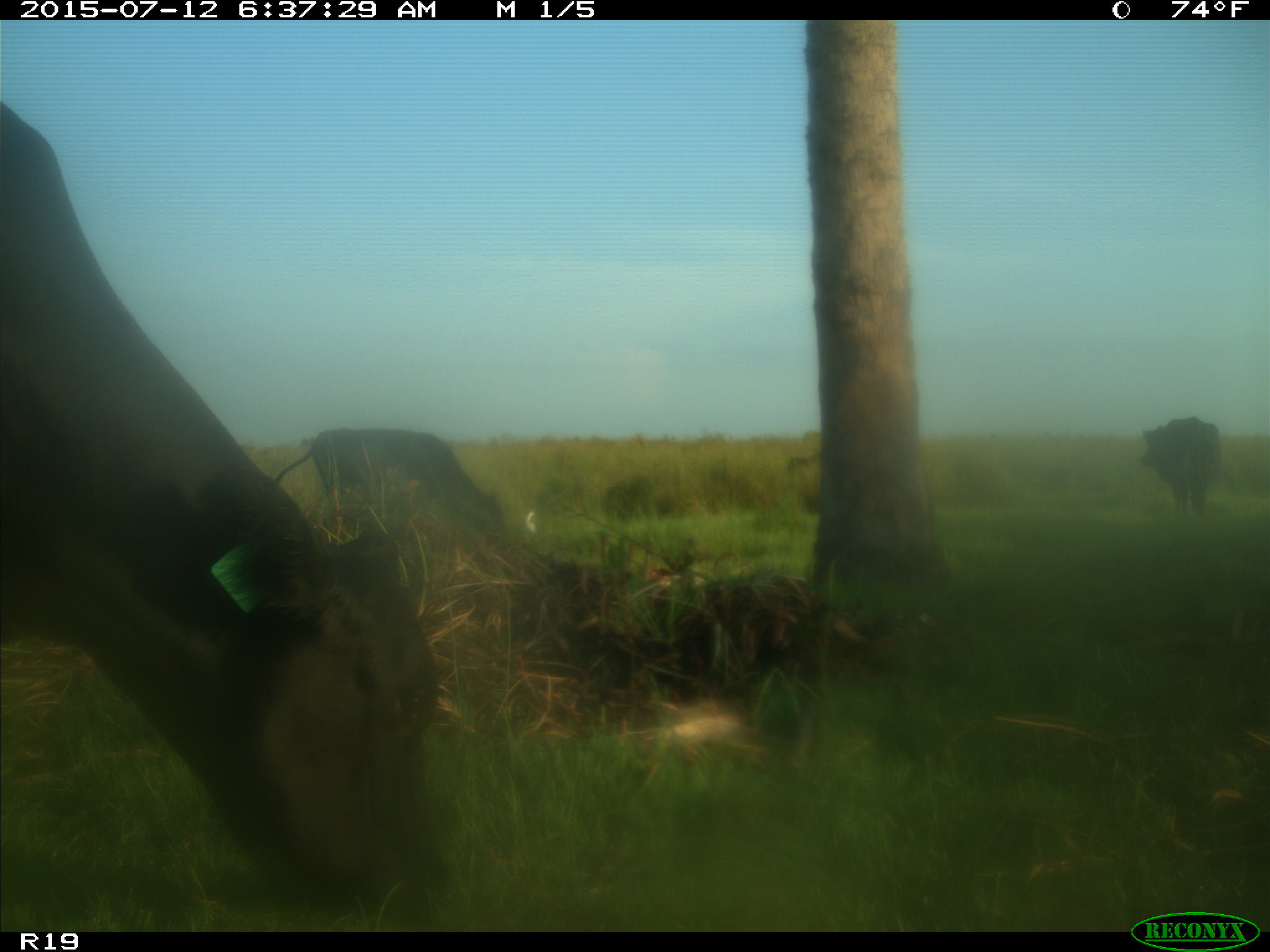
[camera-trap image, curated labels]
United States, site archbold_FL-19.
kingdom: Animalia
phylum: Chordata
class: Mammalia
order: Artiodactyla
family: Bovidae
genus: Bos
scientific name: Bos taurus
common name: domestic cow